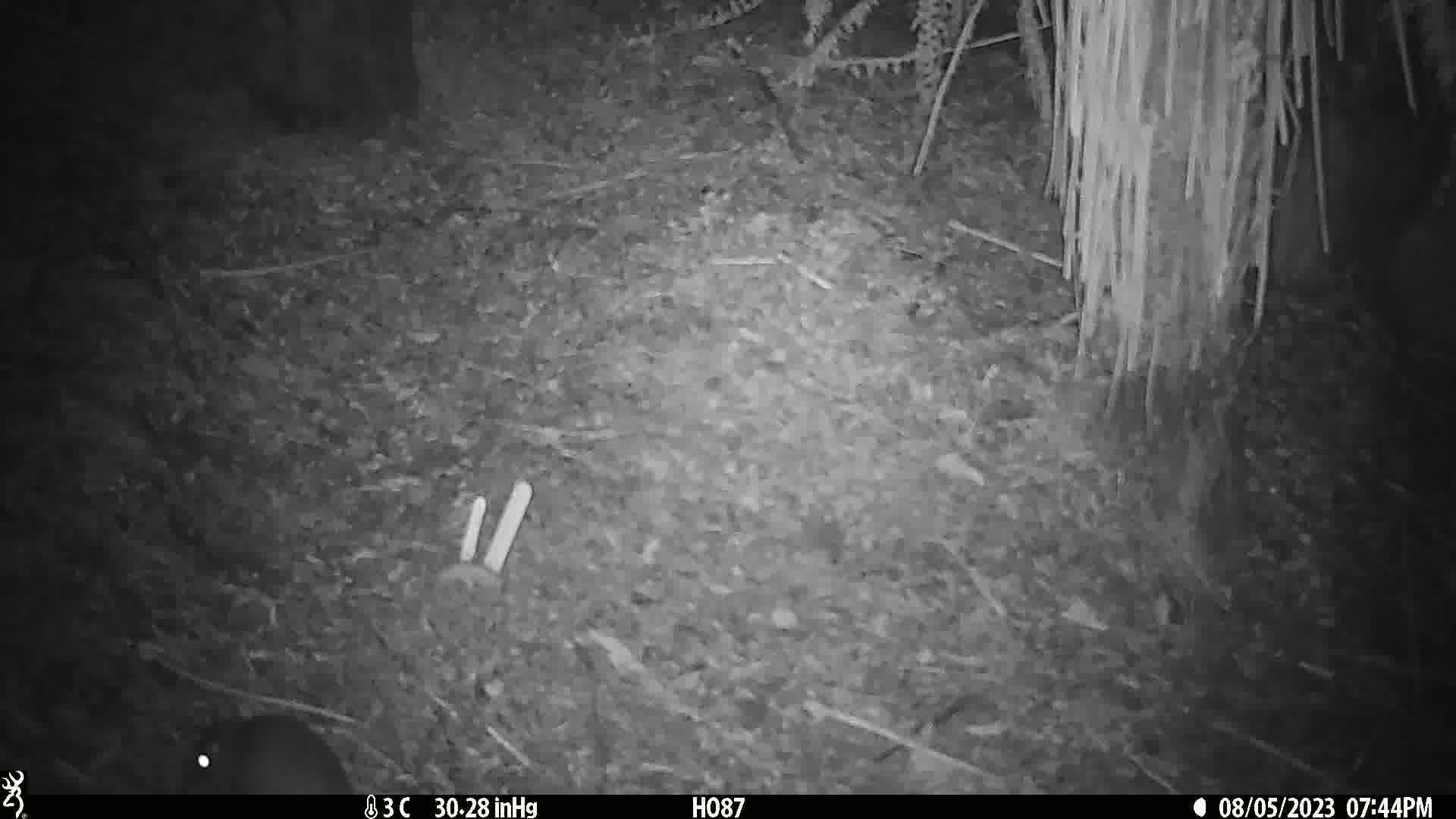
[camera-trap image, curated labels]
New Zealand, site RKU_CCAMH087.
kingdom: Animalia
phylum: Chordata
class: Mammalia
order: Rodentia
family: Muridae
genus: Rattus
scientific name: Rattus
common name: rat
Rat (Rattus).